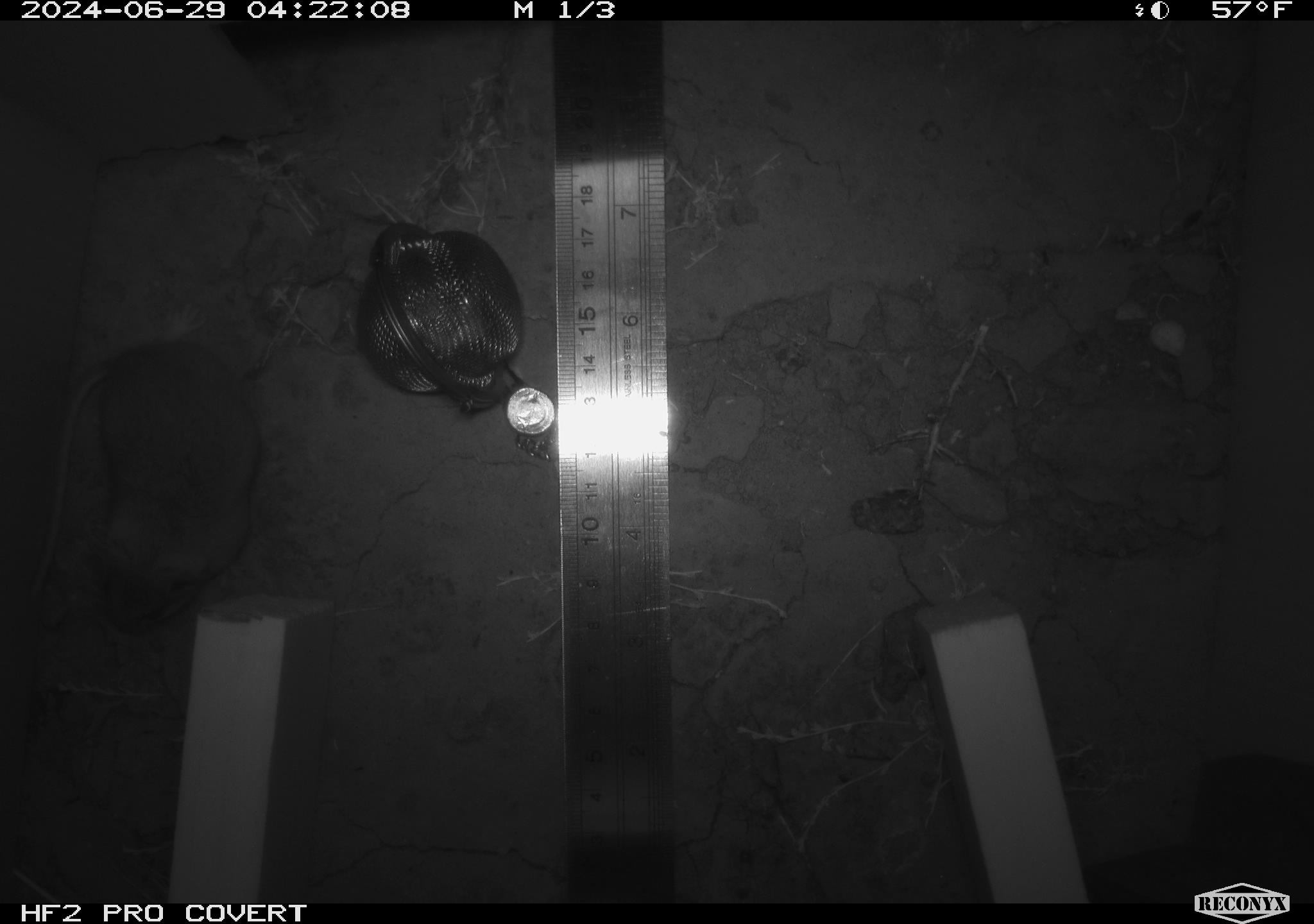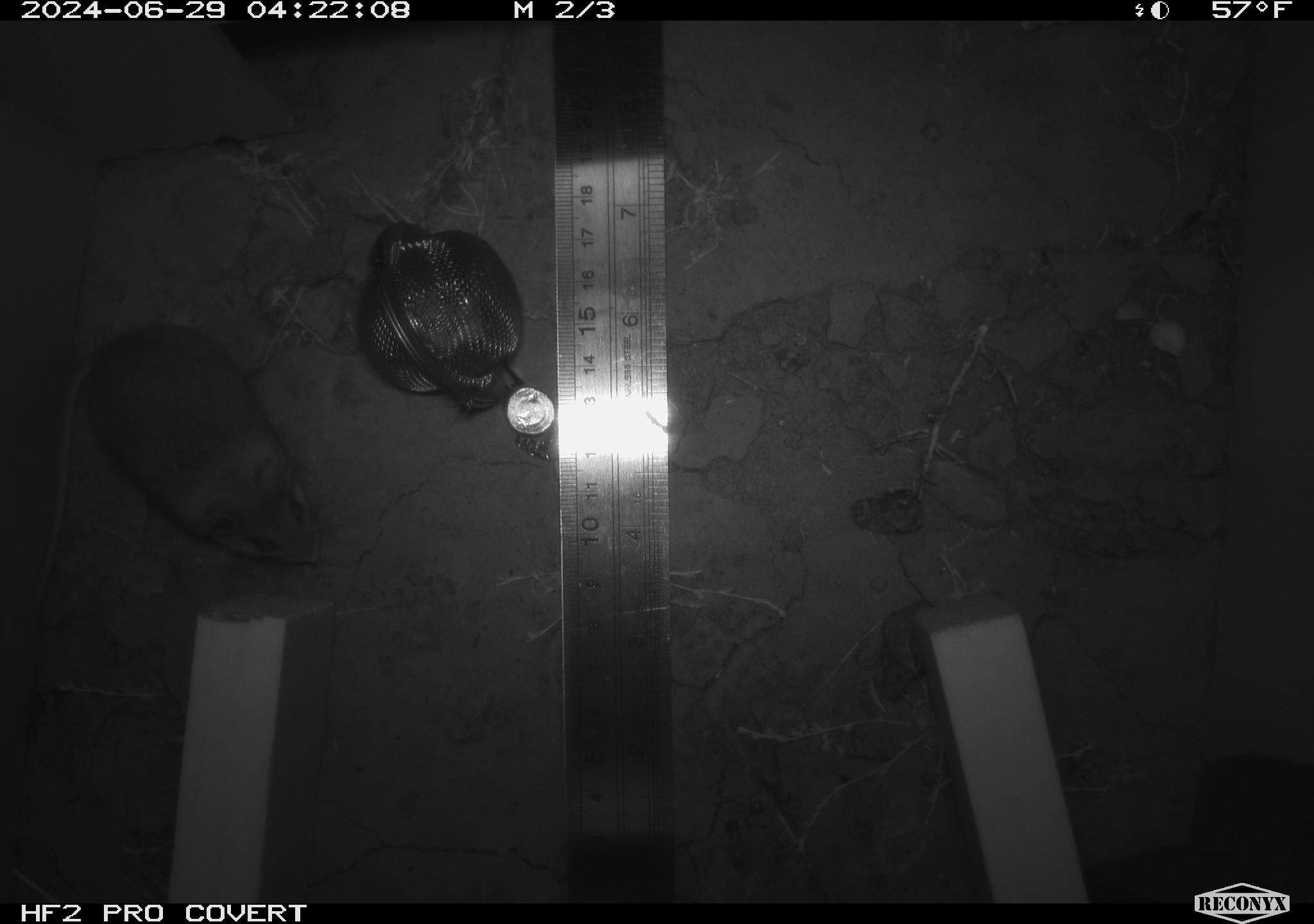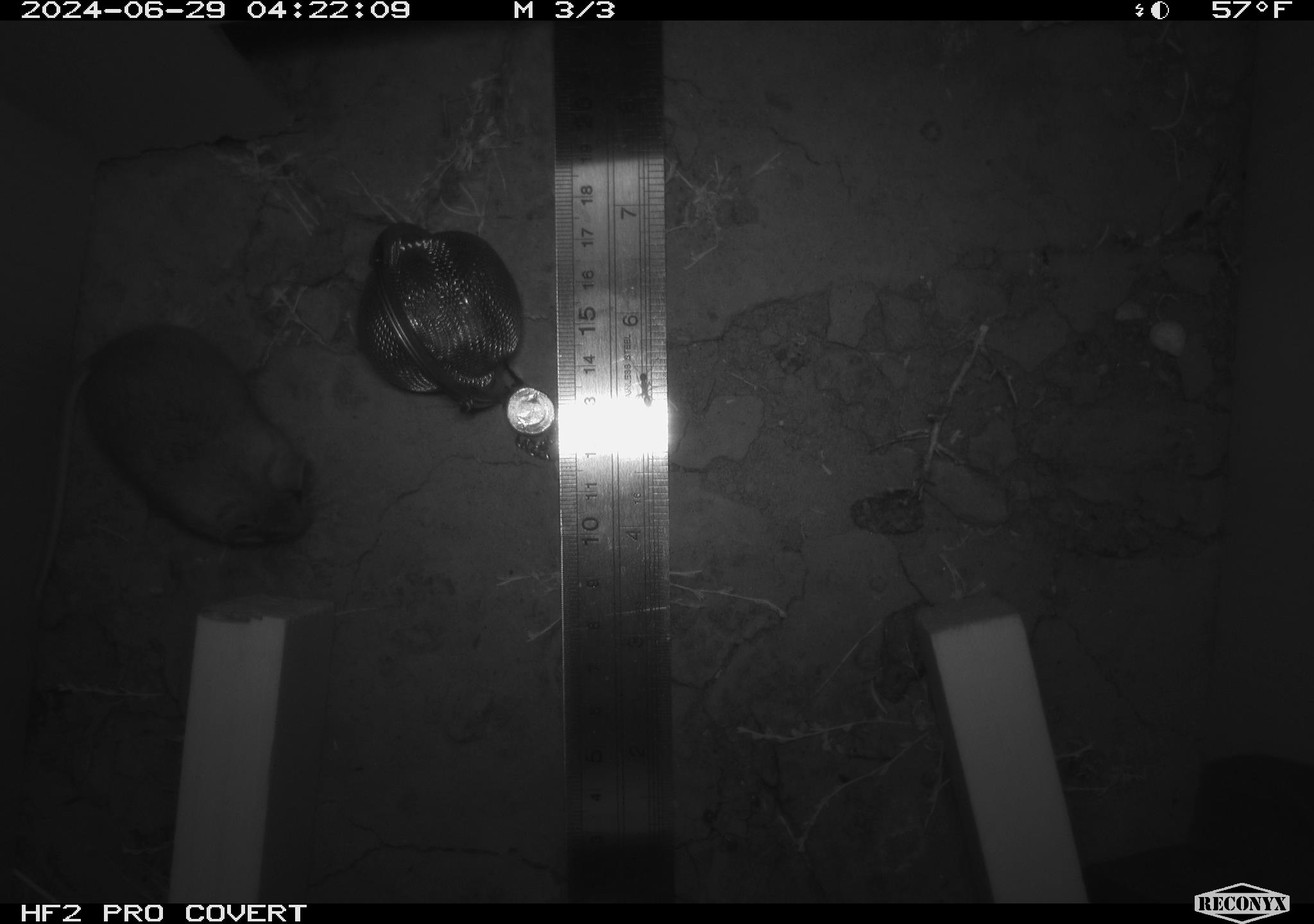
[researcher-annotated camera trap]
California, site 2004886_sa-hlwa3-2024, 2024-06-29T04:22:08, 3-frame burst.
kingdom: Animalia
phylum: Chordata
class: Mammalia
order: Rodentia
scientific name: Rodentia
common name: mouse species